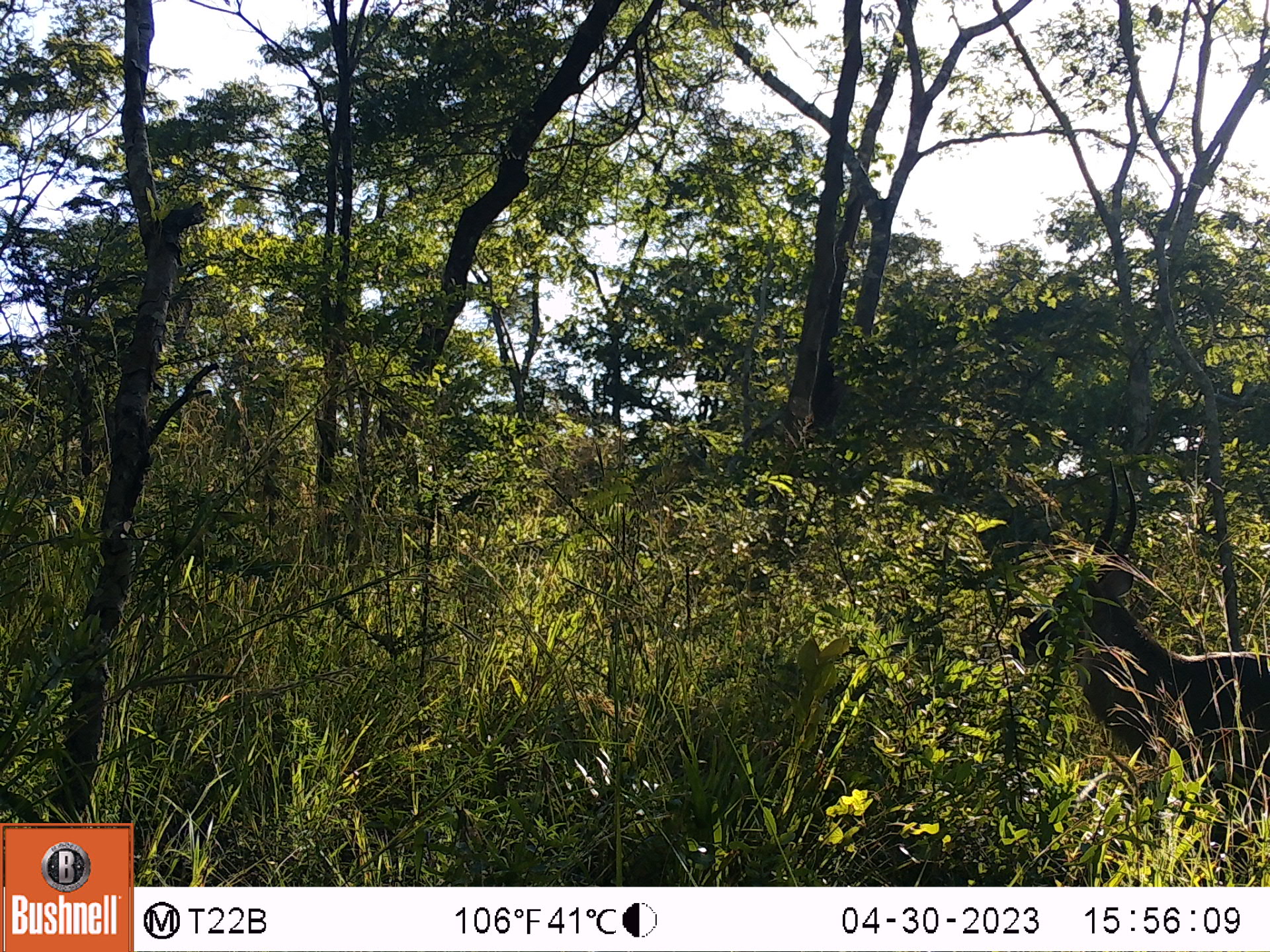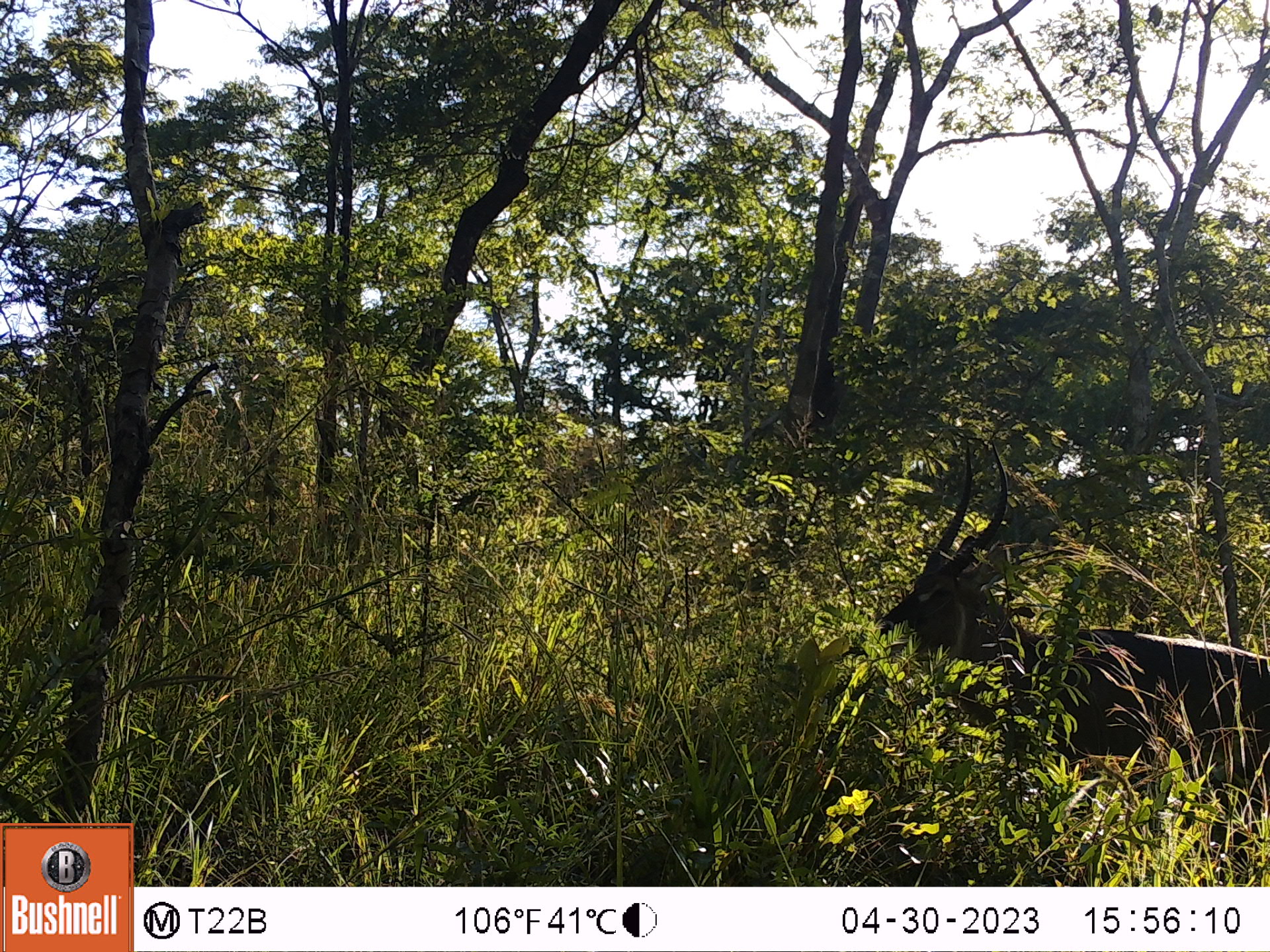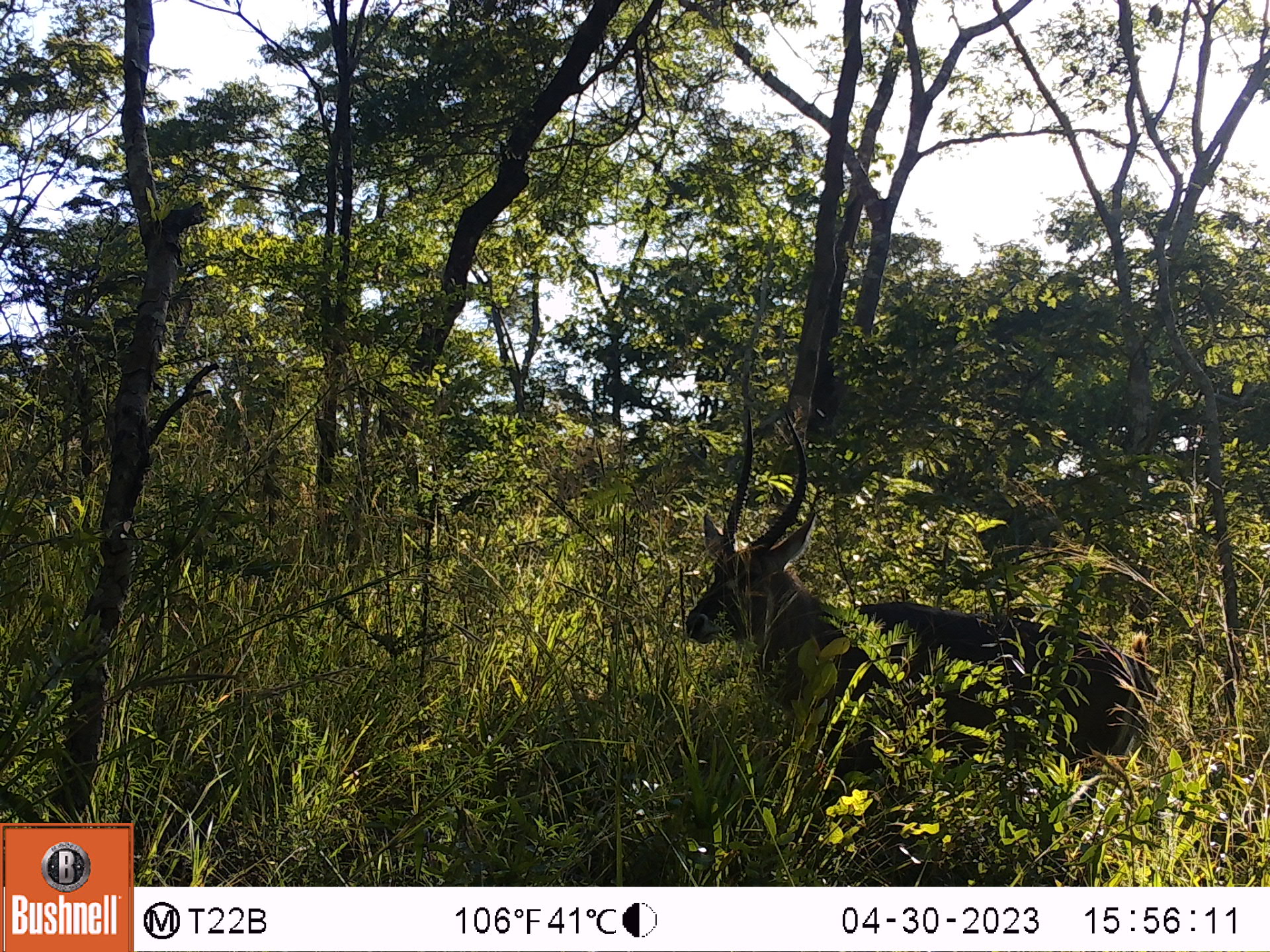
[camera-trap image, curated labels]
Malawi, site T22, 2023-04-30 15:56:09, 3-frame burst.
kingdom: Animalia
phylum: Chordata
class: Mammalia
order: Artiodactyla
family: Bovidae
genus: Kobus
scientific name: Kobus ellipsiprymnus ellipsiprymnus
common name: common waterbuck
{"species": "common waterbuck (Kobus ellipsiprymnus ellipsiprymnus)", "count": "1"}